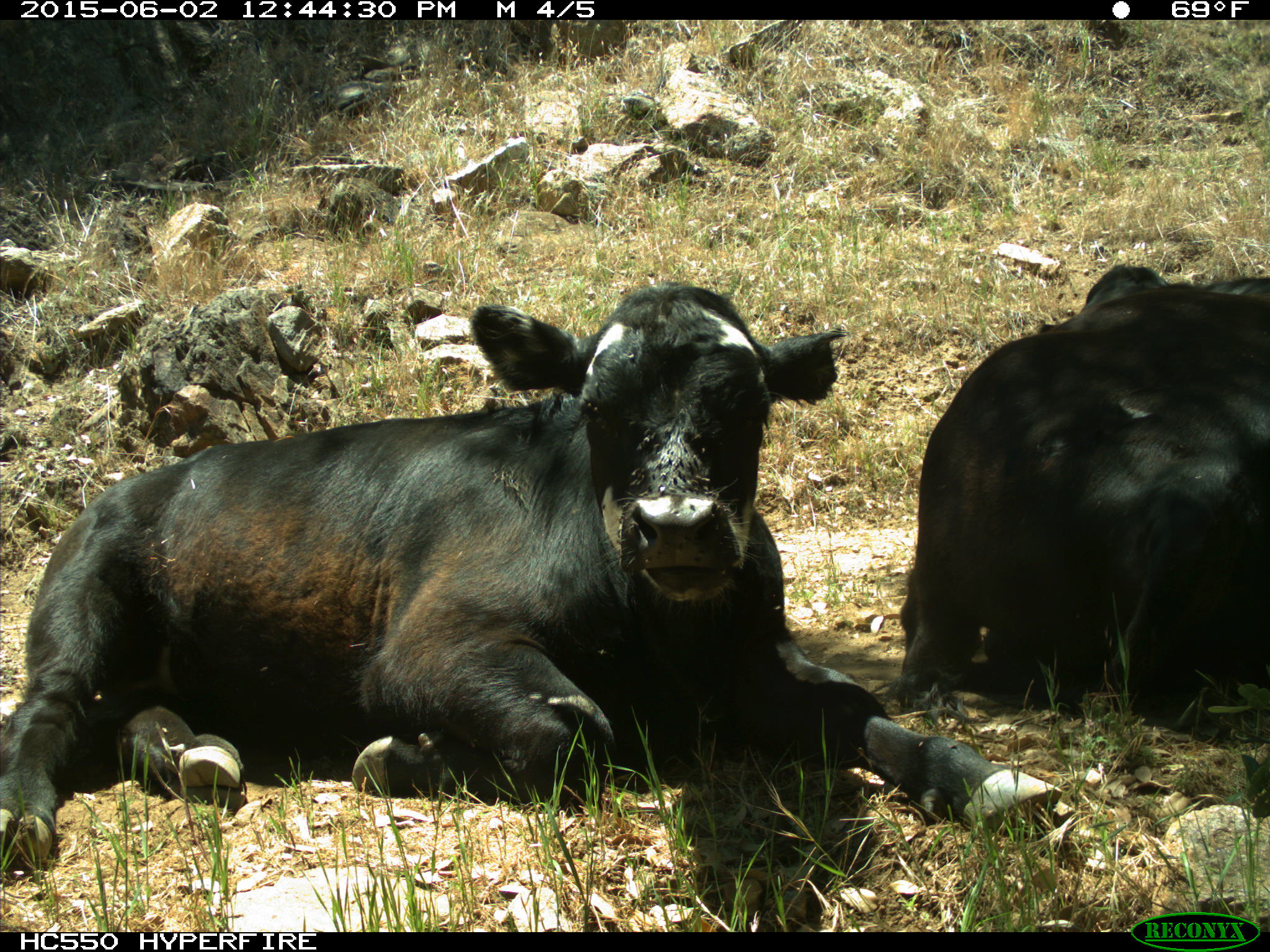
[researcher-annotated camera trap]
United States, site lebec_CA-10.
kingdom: Animalia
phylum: Chordata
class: Mammalia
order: Artiodactyla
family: Bovidae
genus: Bos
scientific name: Bos taurus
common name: domestic cow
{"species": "Bos taurus (domestic cow)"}